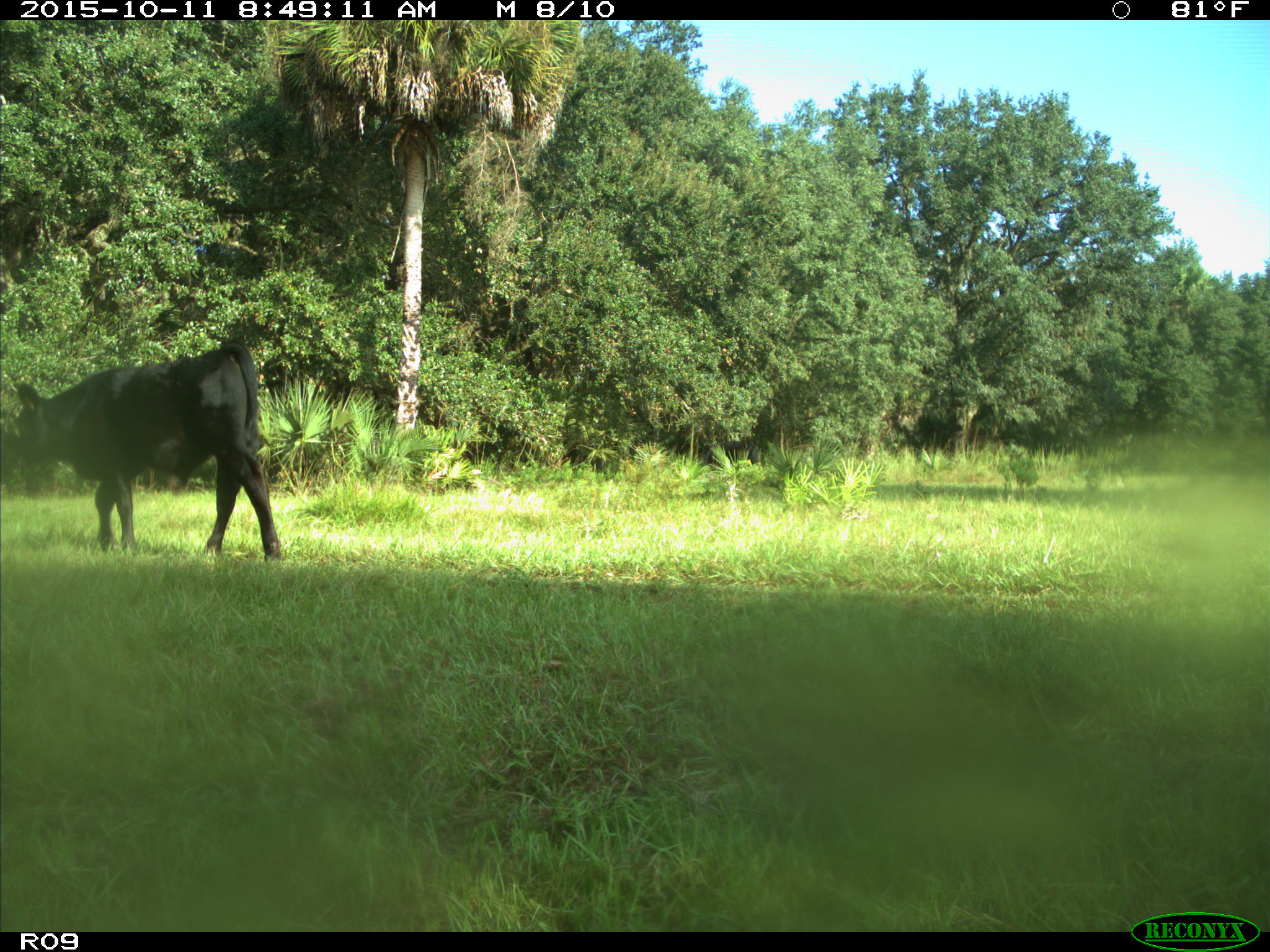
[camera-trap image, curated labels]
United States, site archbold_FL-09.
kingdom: Animalia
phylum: Chordata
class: Mammalia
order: Artiodactyla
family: Bovidae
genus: Bos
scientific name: Bos taurus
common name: domestic cow